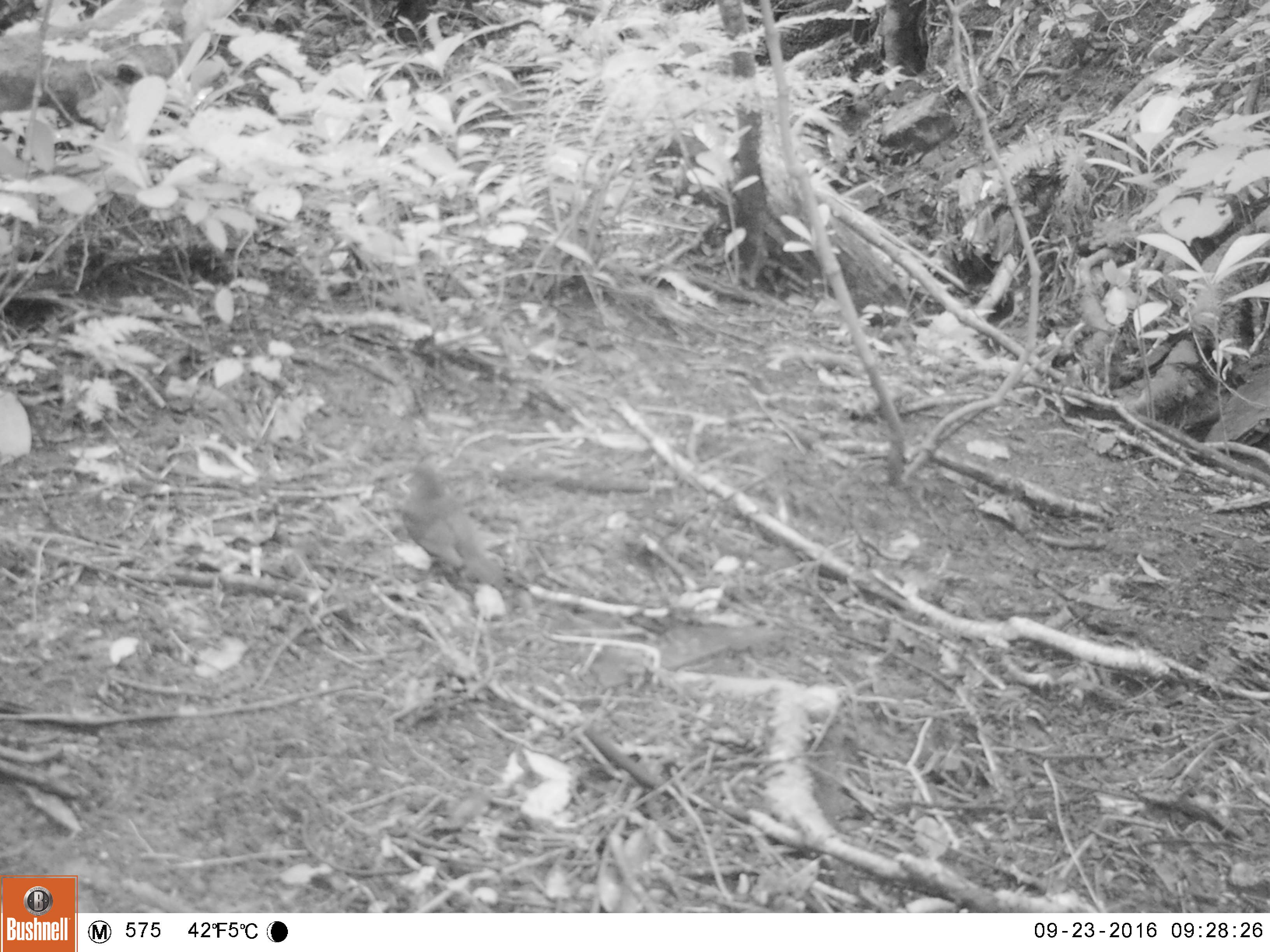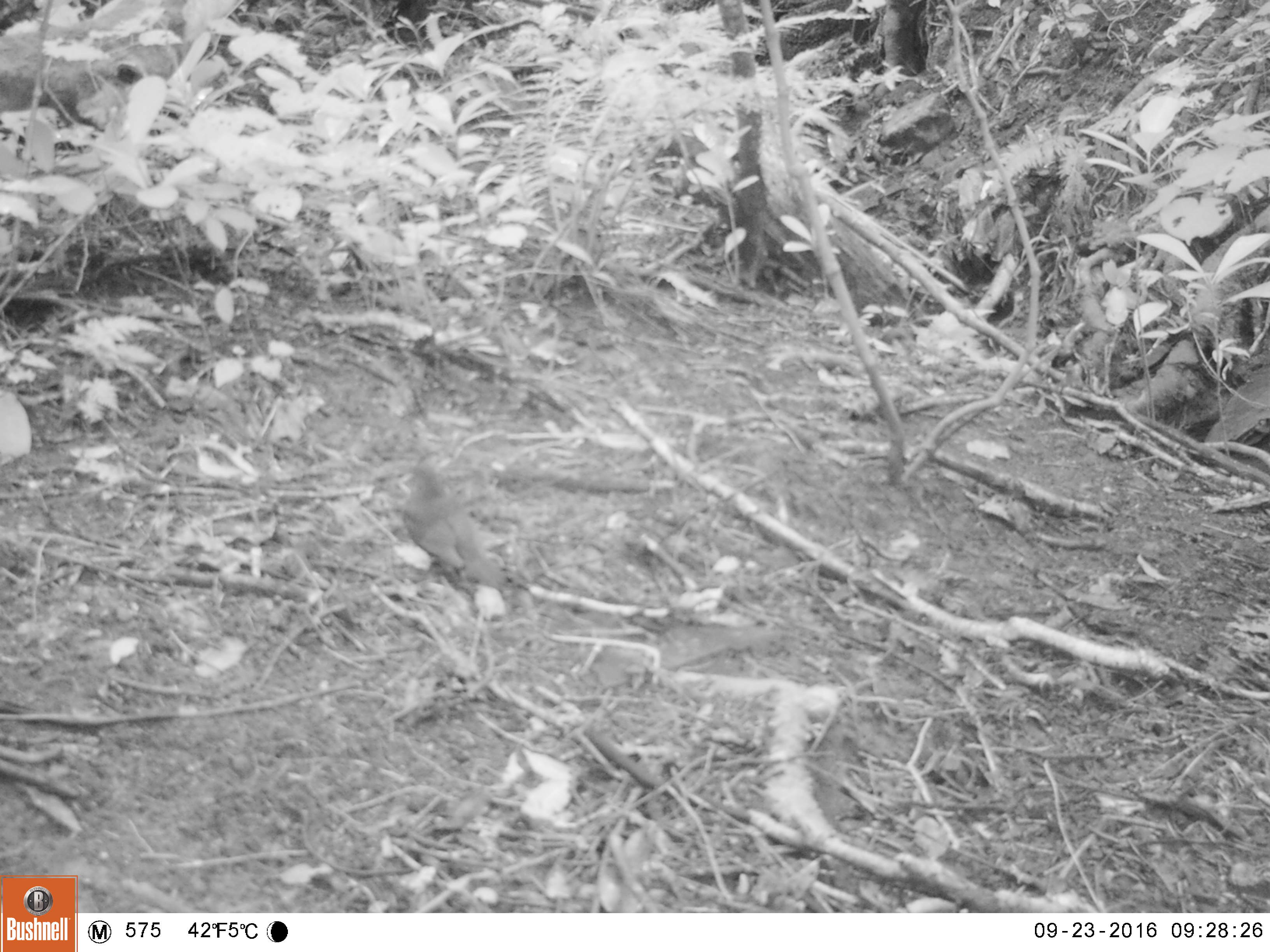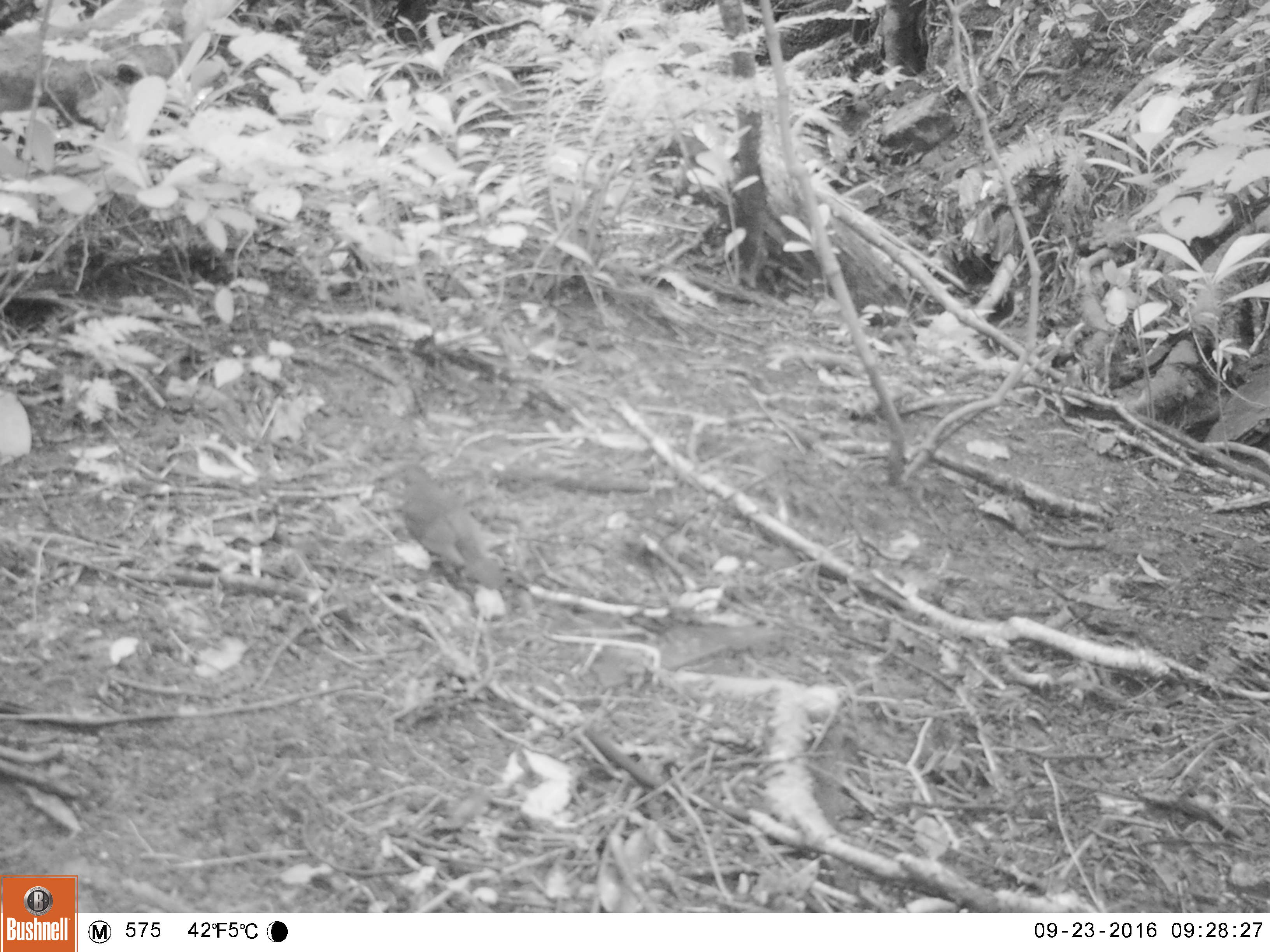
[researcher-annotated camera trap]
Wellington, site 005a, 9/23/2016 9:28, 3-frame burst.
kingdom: Animalia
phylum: Chordata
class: Aves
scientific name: Aves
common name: bird